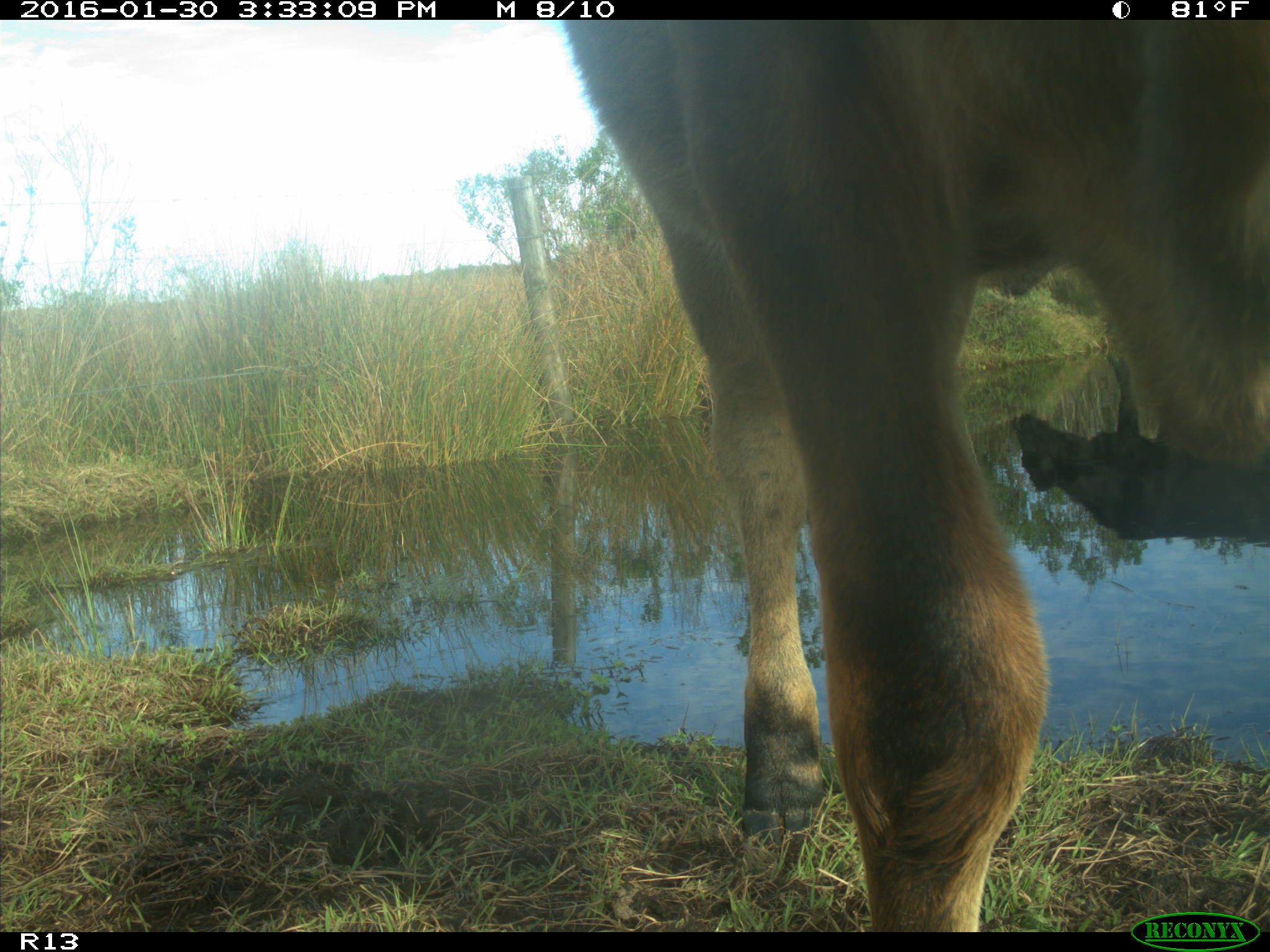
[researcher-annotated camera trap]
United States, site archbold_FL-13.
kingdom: Animalia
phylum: Chordata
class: Mammalia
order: Artiodactyla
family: Bovidae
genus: Bos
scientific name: Bos taurus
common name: domestic cow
Bos taurus (domestic cow).